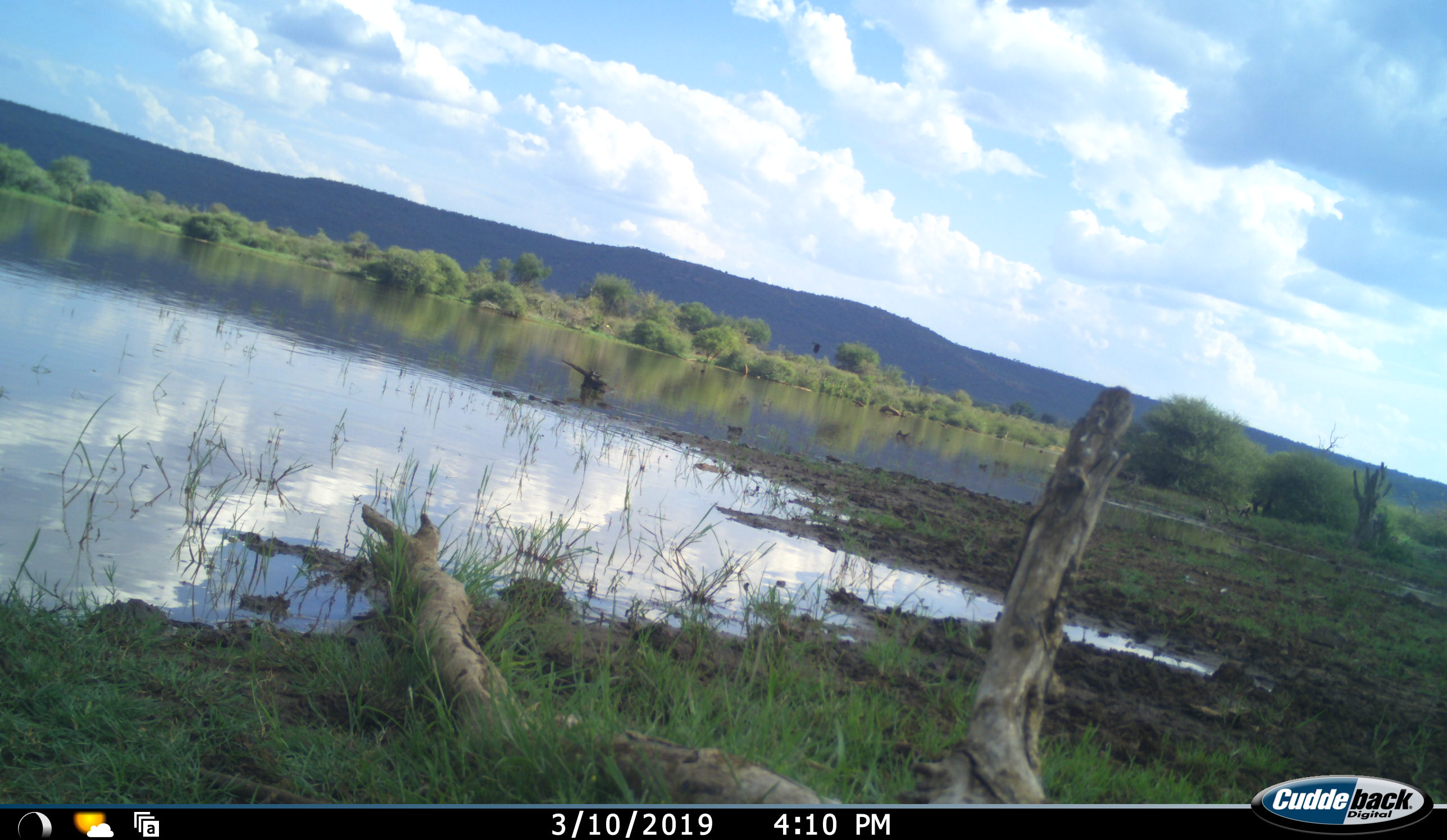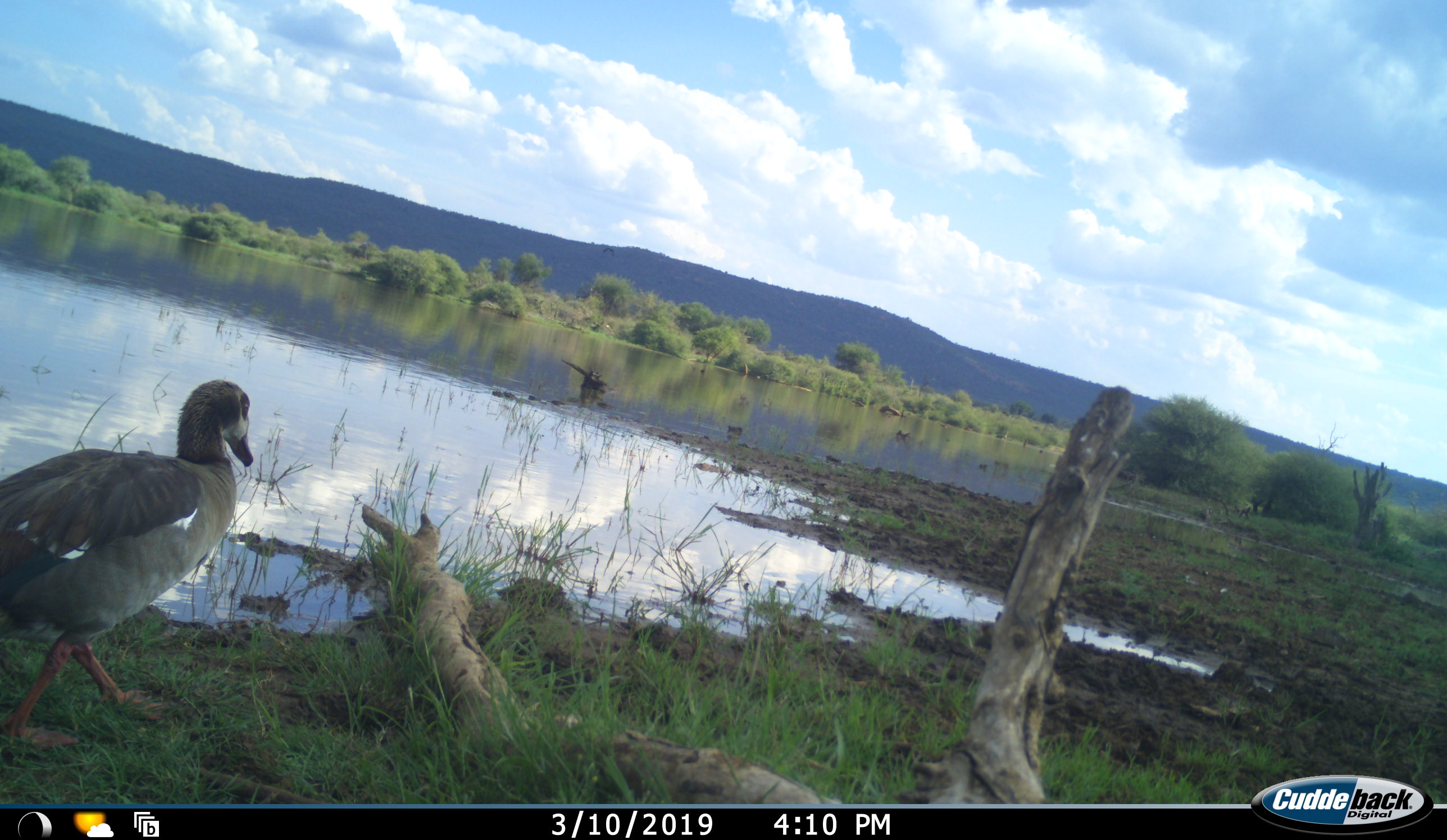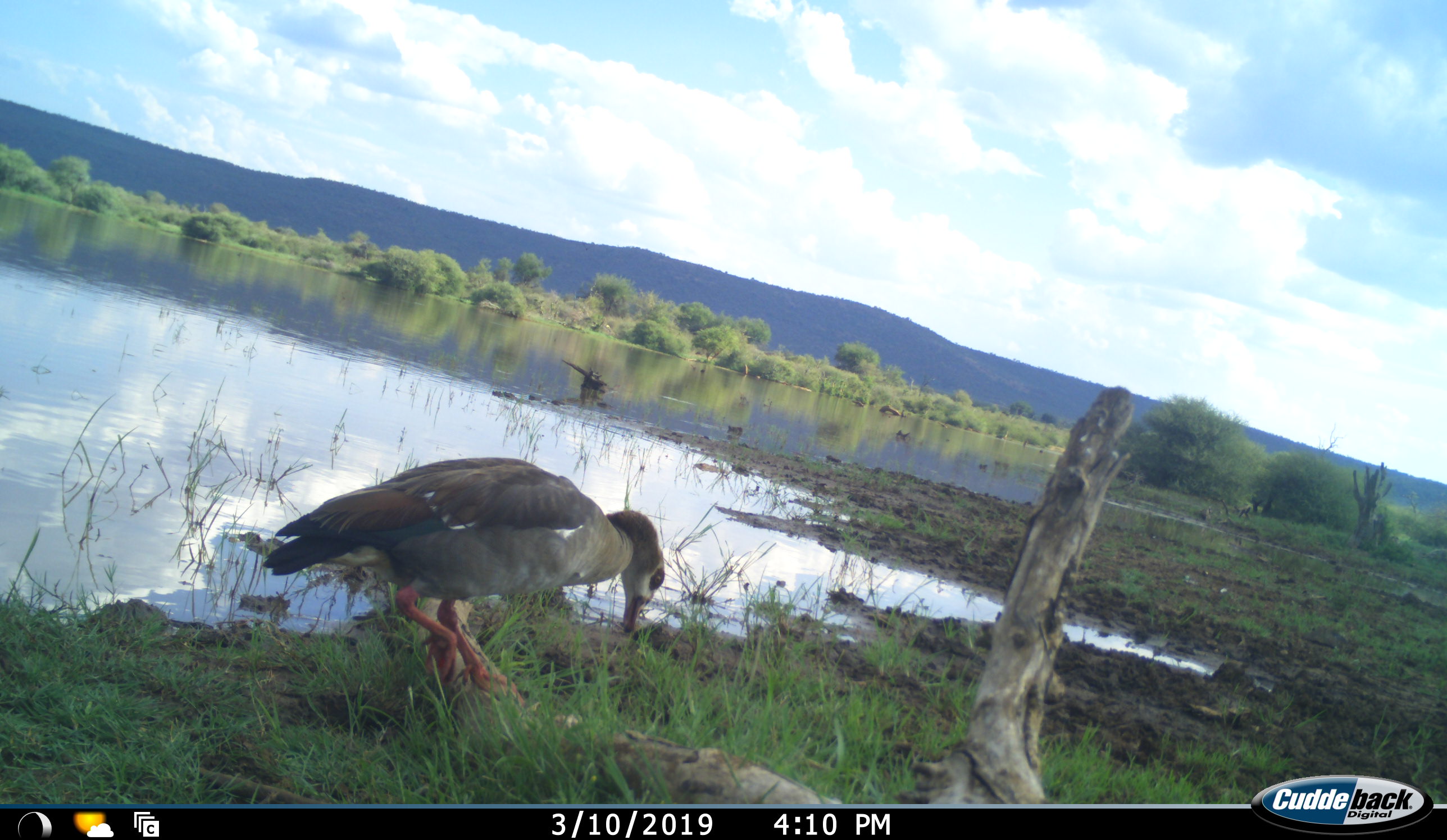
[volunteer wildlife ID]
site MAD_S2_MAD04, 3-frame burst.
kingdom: Animalia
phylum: Chordata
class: Aves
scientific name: Aves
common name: bird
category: birdother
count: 1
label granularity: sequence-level